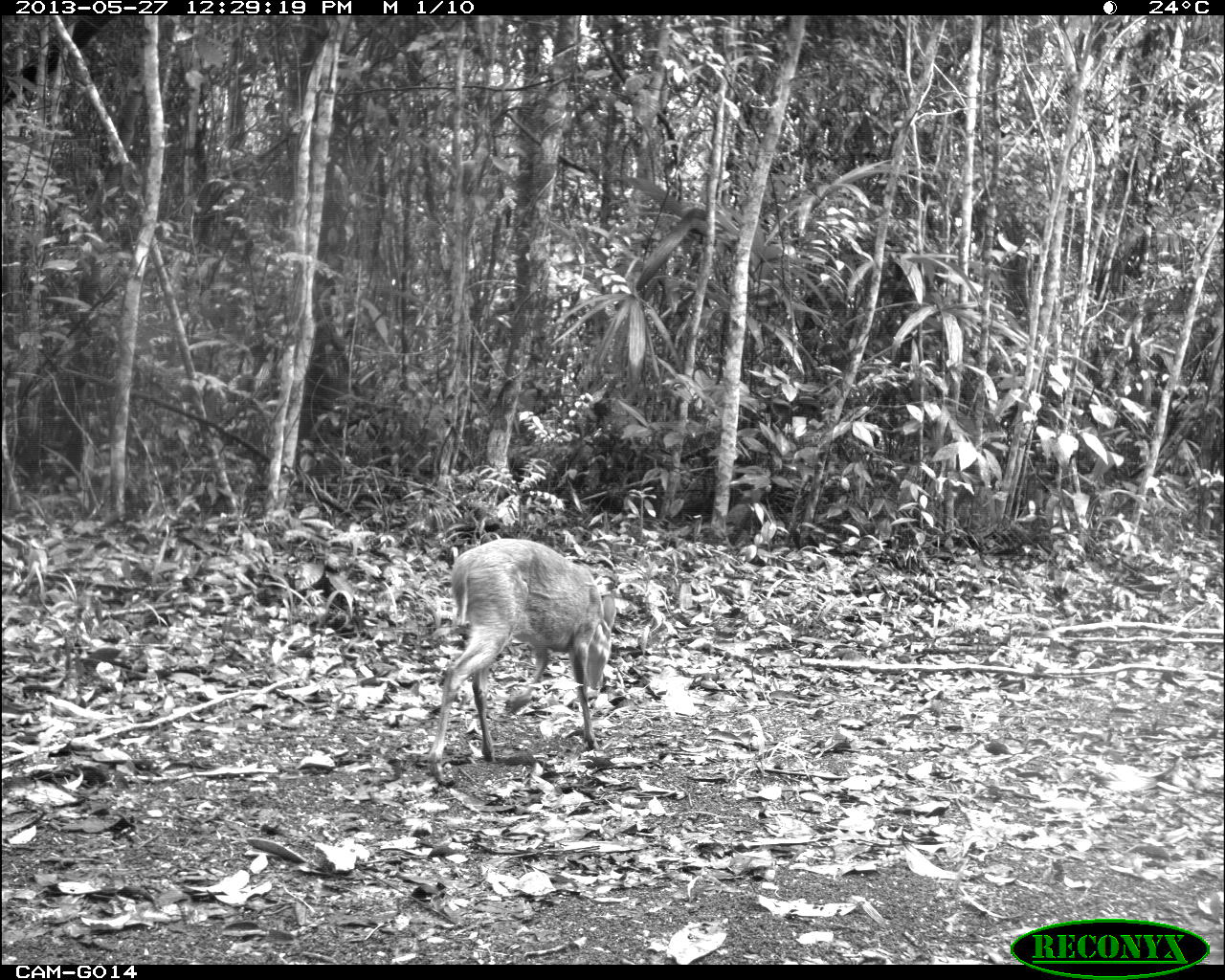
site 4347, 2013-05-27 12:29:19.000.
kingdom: Animalia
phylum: Chordata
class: Mammalia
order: Artiodactyla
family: Cervidae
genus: Odocoileus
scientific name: Odocoileus virginianus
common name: white-tailed deer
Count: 1.